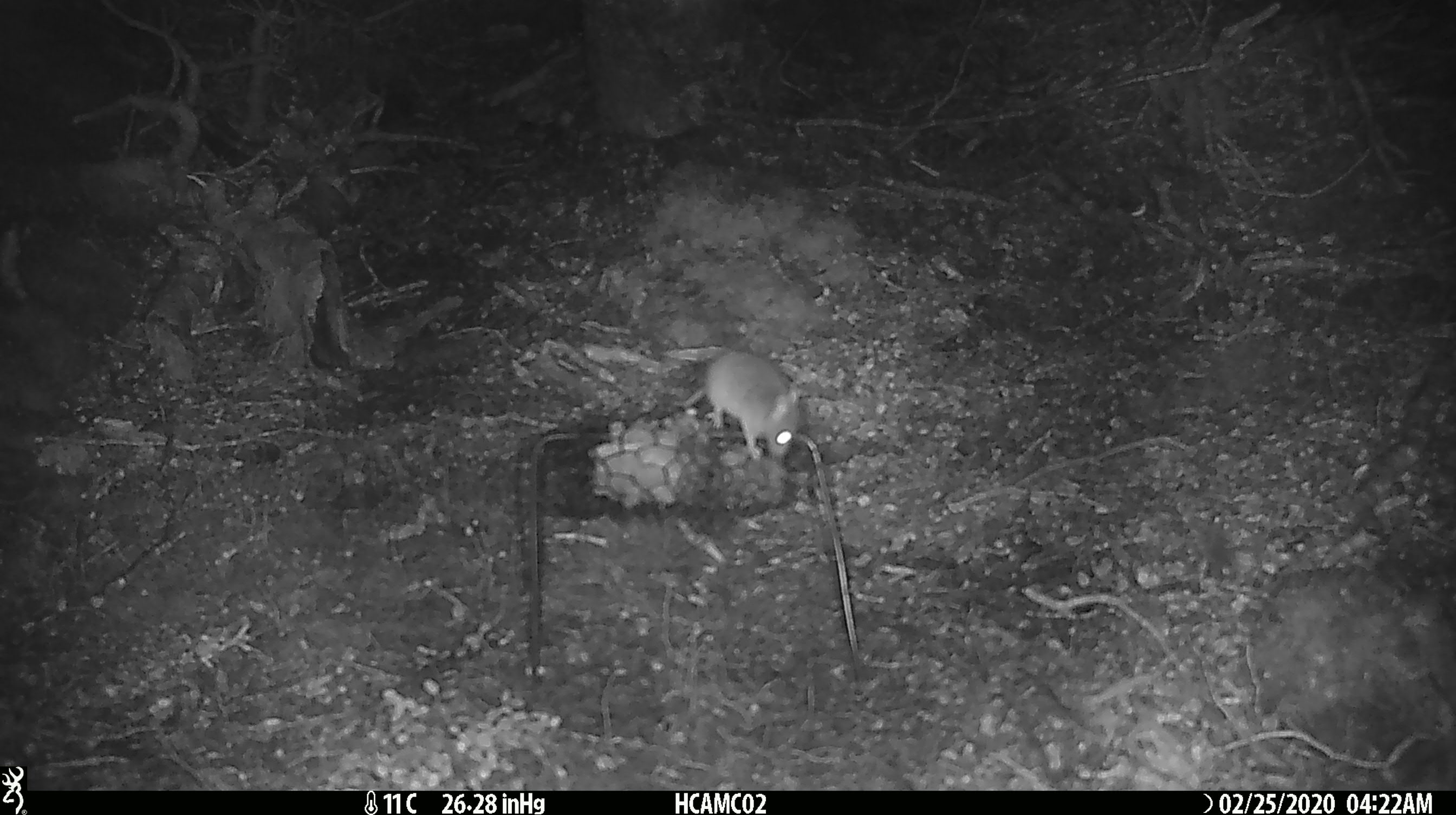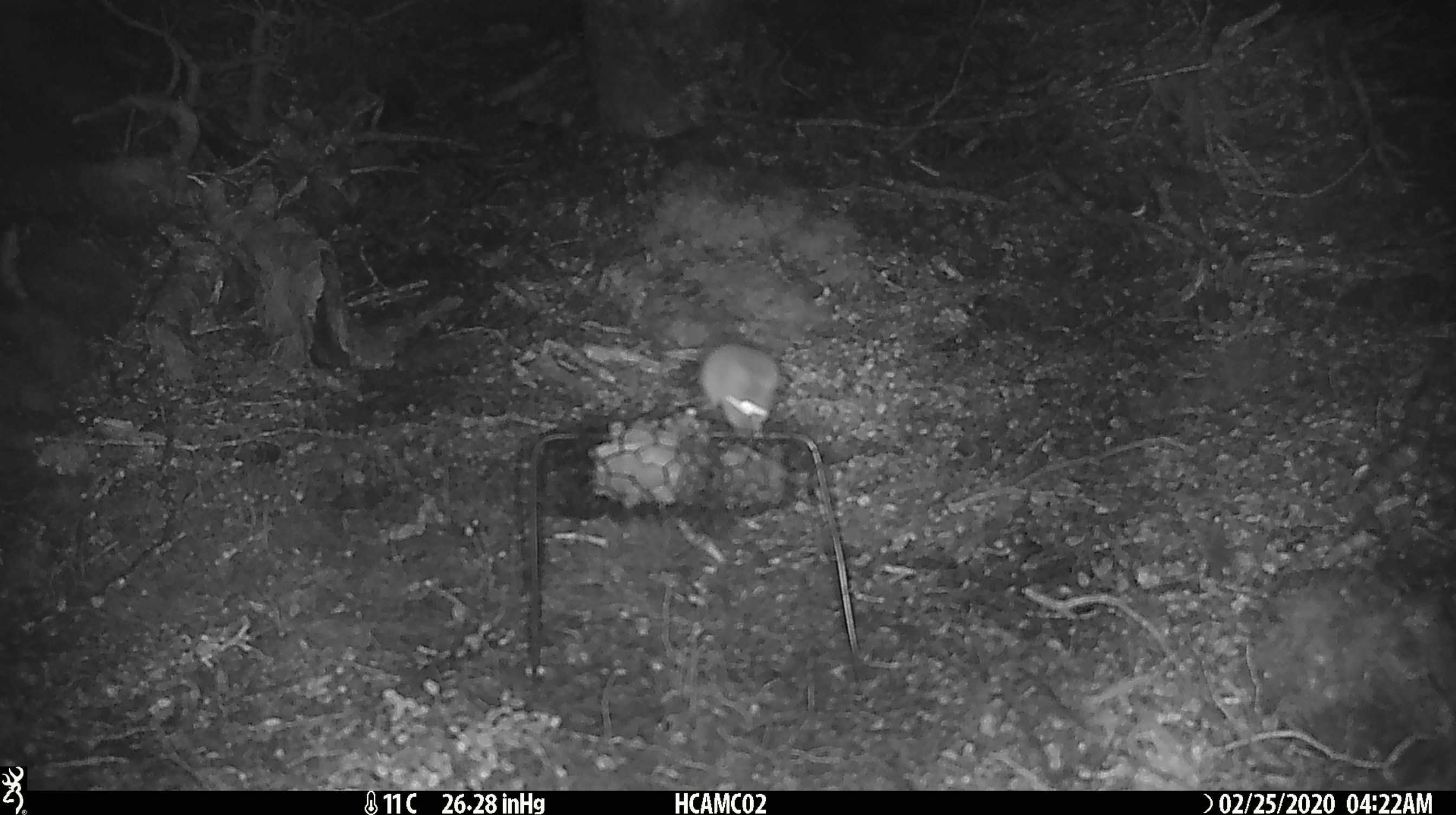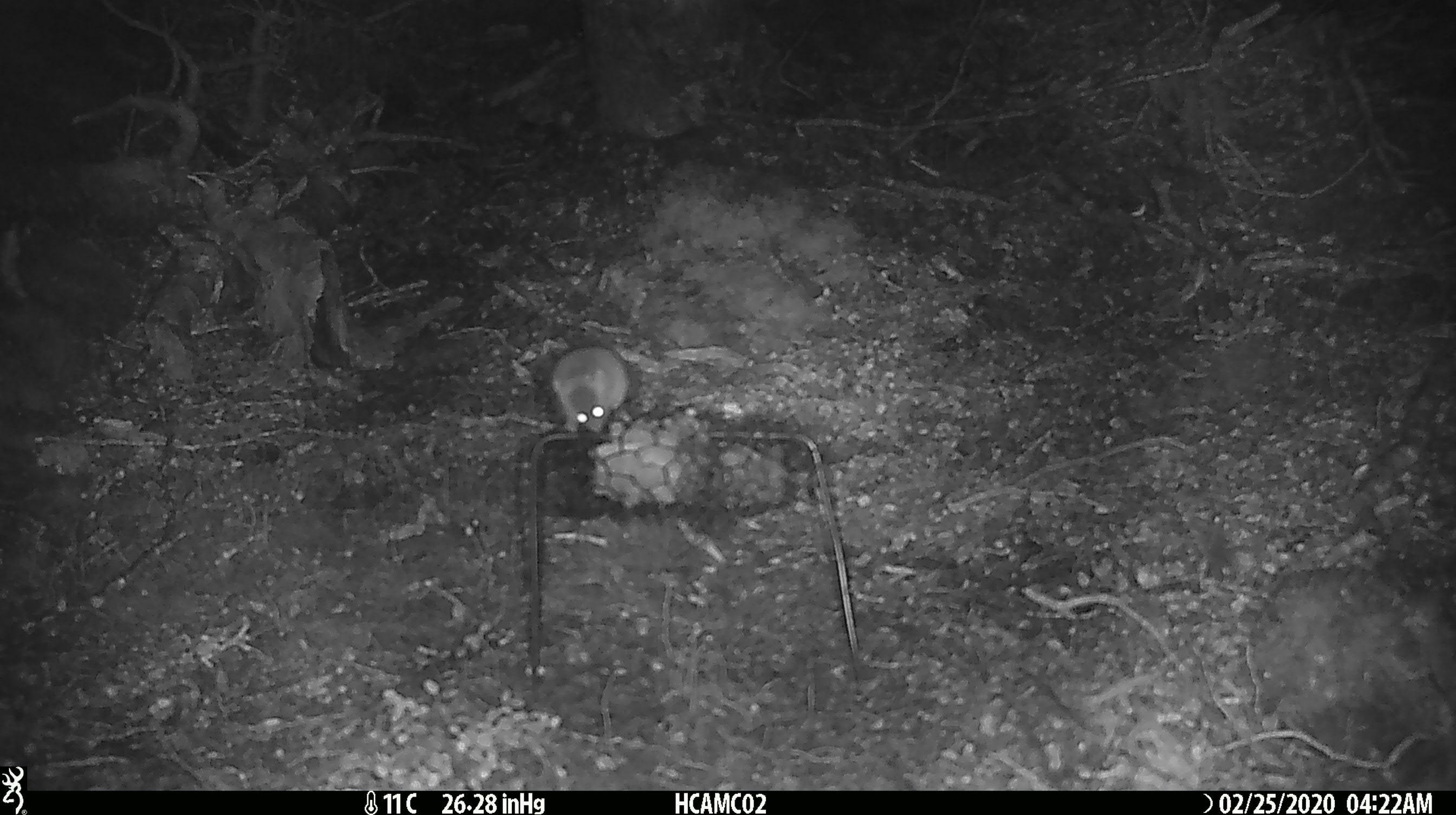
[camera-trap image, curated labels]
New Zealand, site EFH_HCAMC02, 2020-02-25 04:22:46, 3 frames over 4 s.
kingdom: Animalia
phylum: Chordata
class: Mammalia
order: Rodentia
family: Muridae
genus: Mus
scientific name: Mus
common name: mouse